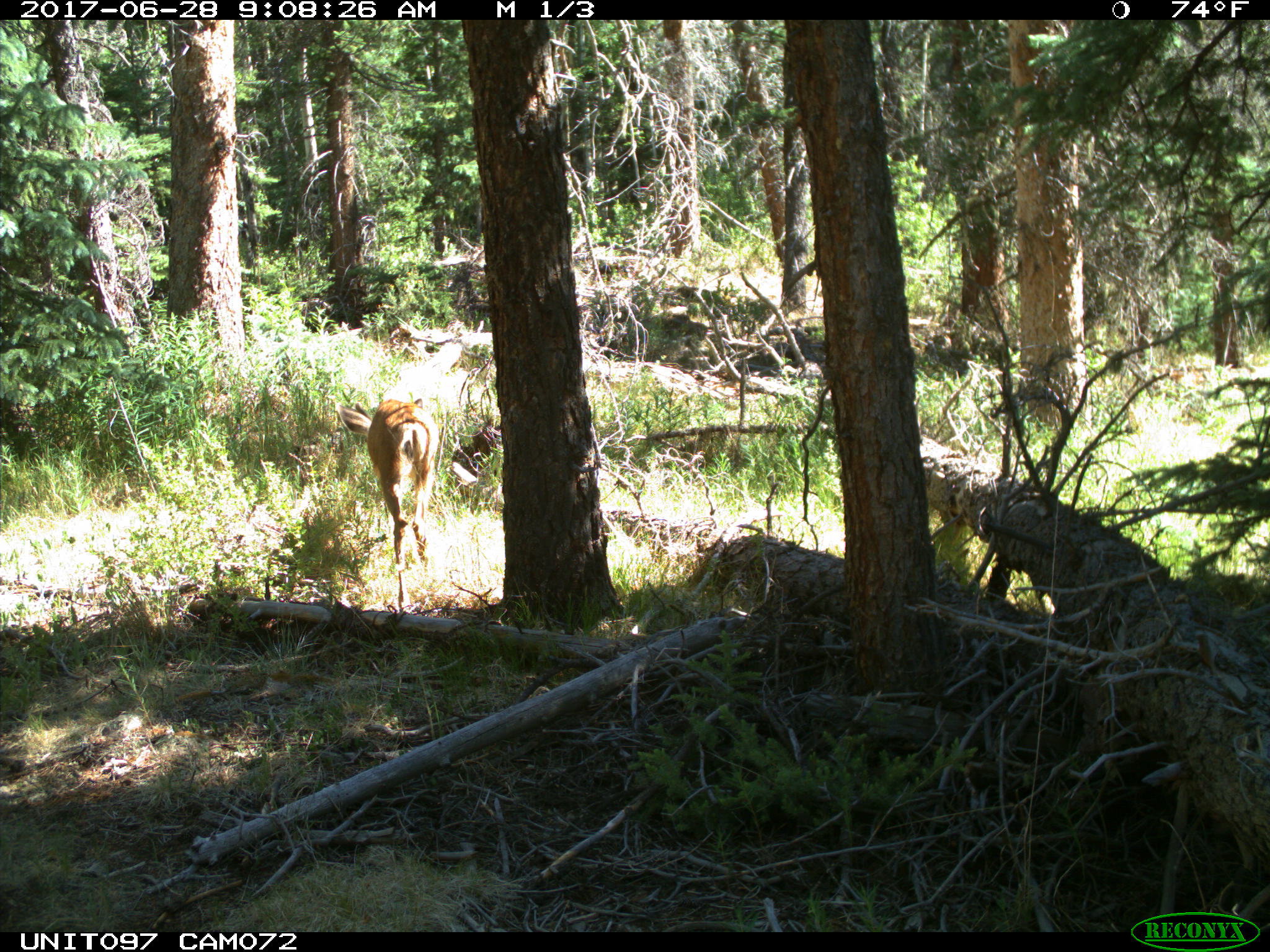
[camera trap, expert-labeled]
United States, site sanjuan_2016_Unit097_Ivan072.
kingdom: Animalia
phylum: Chordata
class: Mammalia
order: Artiodactyla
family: Cervidae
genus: Odocoileus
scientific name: Odocoileus hemionus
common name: mule deer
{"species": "Odocoileus hemionus (mule deer)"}